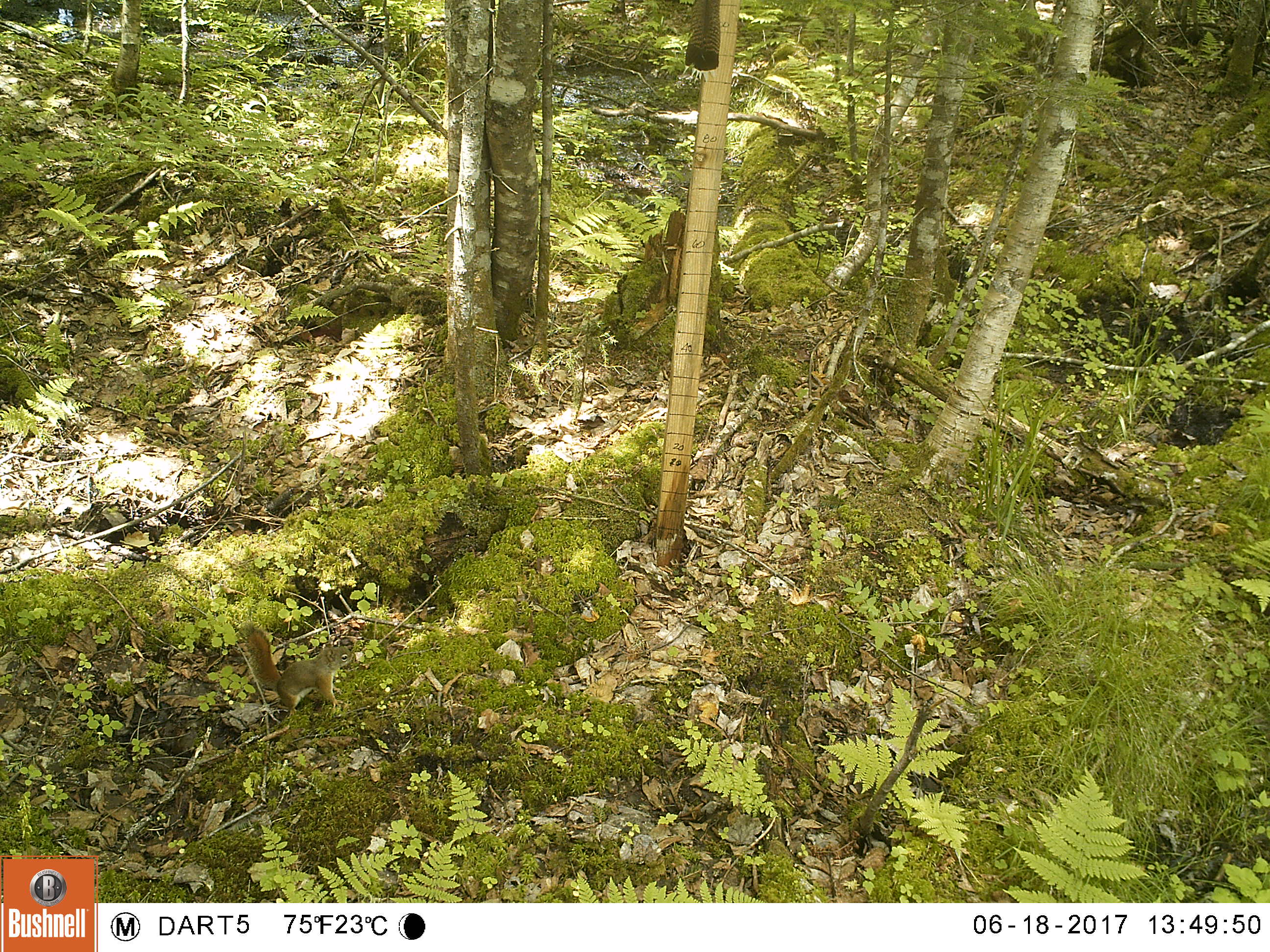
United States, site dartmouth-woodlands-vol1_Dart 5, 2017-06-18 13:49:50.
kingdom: Animalia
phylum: Chordata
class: Mammalia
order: Rodentia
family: Sciuridae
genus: Tamiasciurus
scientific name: Tamiasciurus hudsonicus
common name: red squirrel